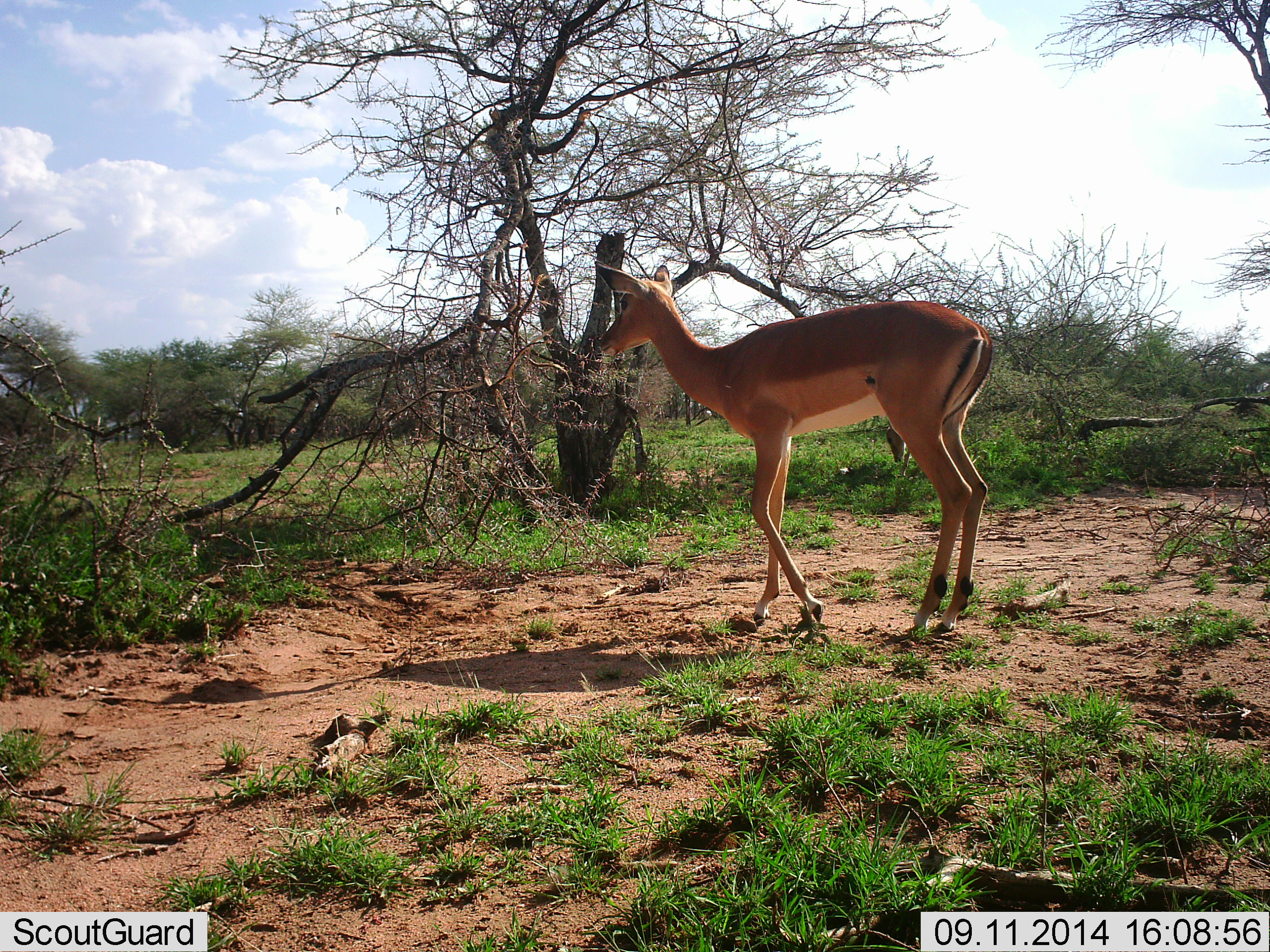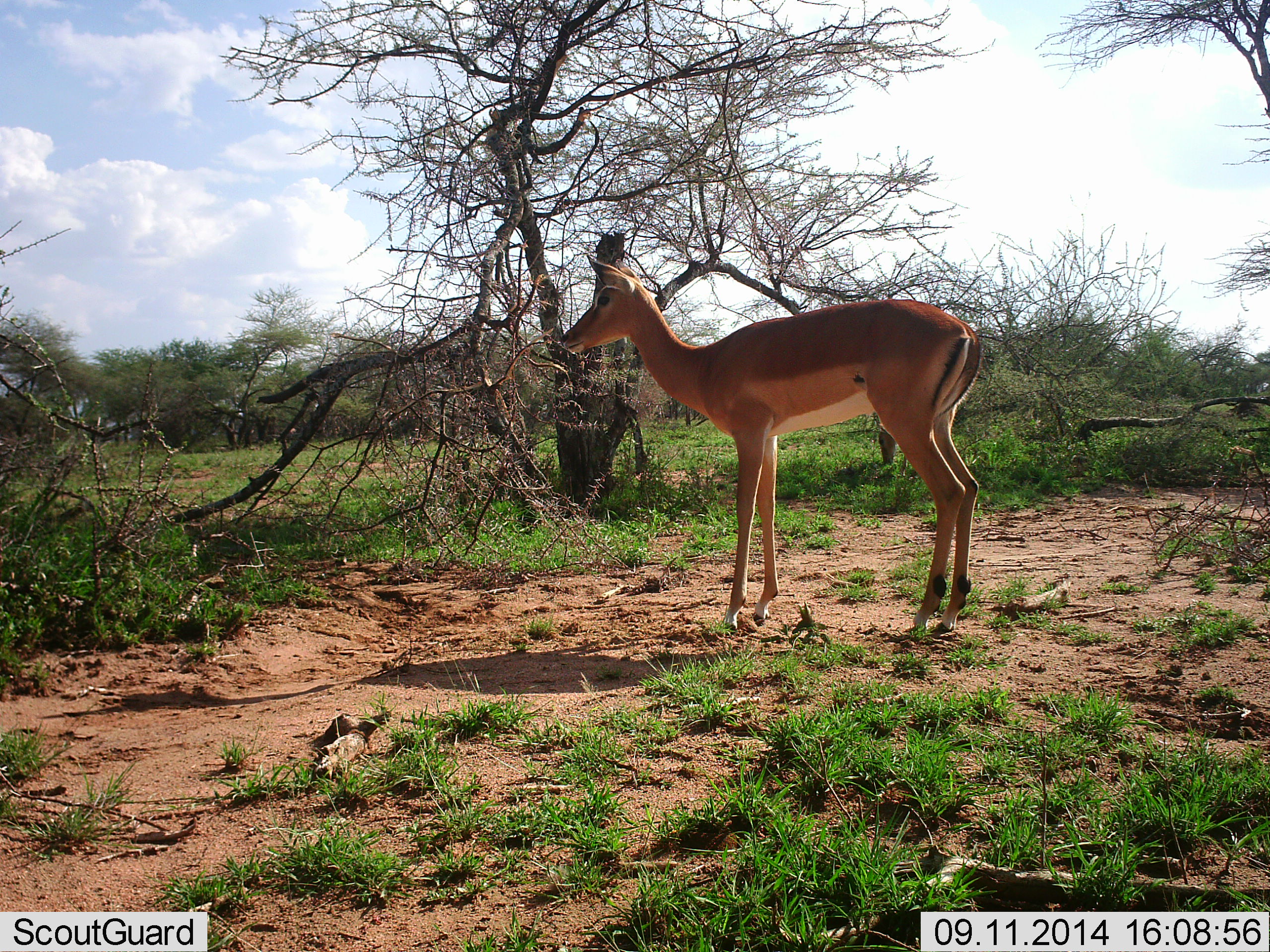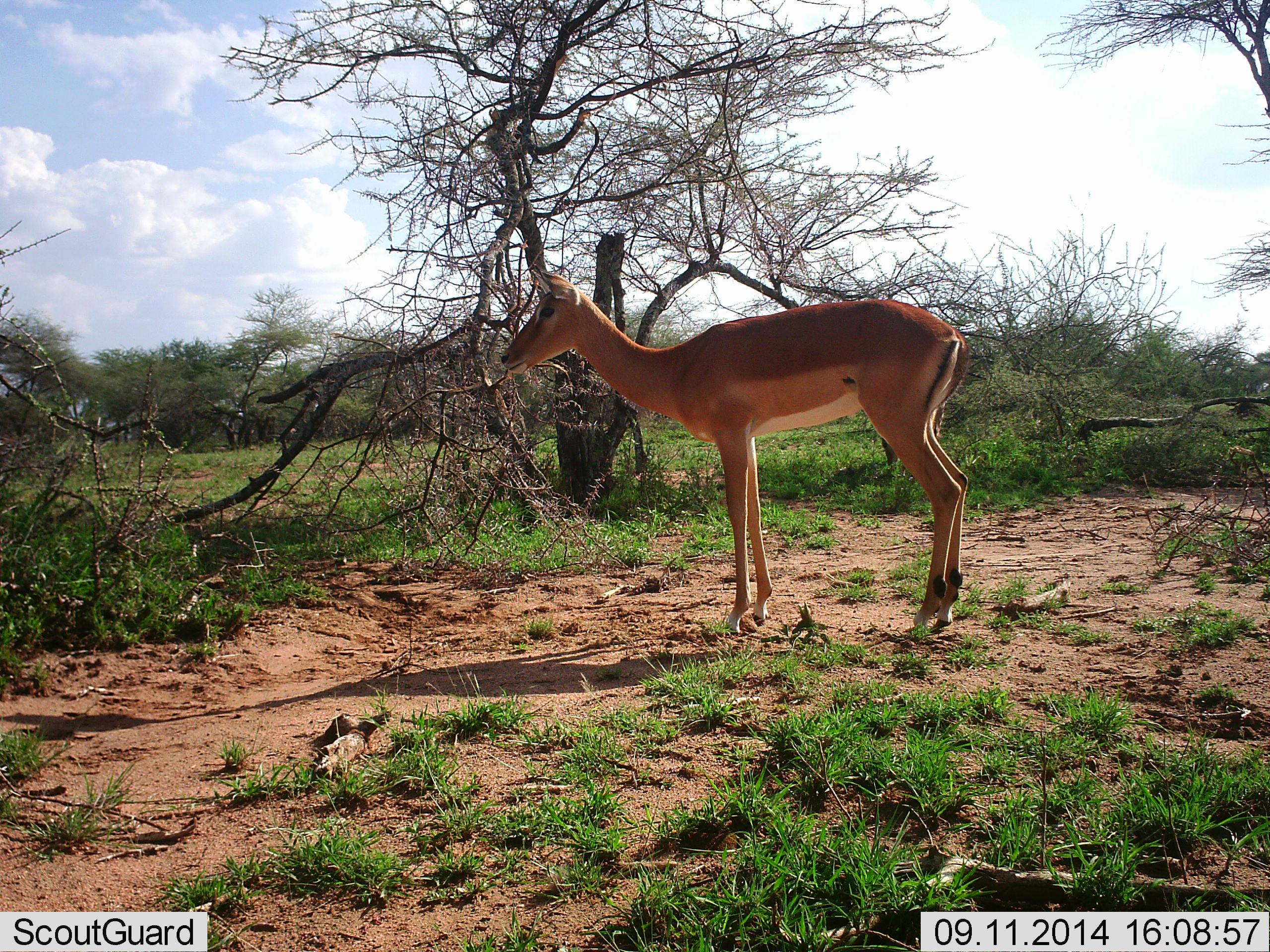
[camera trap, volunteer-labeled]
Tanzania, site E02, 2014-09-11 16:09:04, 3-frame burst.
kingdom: Animalia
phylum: Chordata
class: Mammalia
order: Artiodactyla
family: Bovidae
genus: Aepyceros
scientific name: Aepyceros melampus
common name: impala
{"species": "impala (Aepyceros melampus)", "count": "1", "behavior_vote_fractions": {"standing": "91%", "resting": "0%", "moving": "27%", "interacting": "0%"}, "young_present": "0%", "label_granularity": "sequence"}